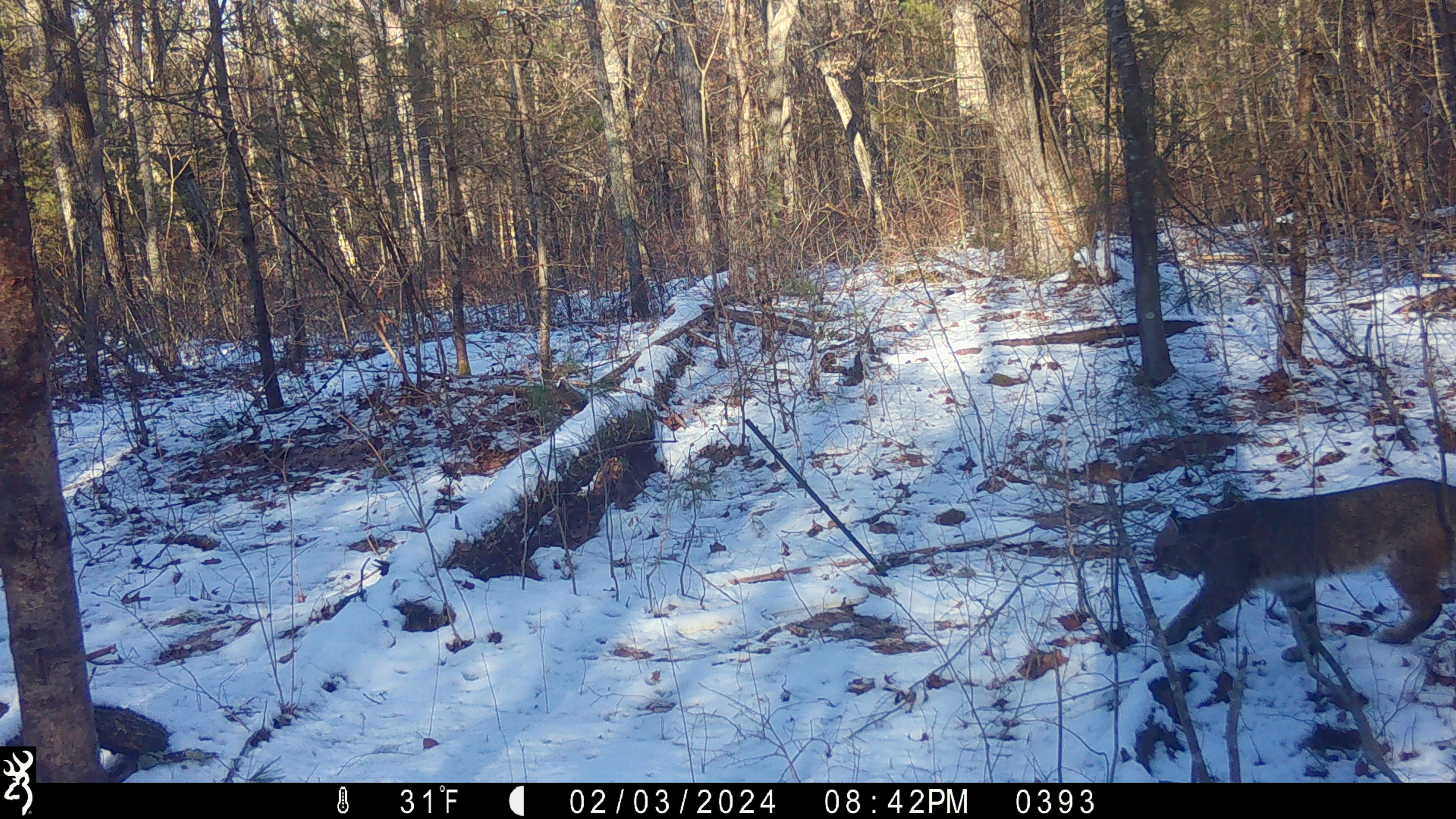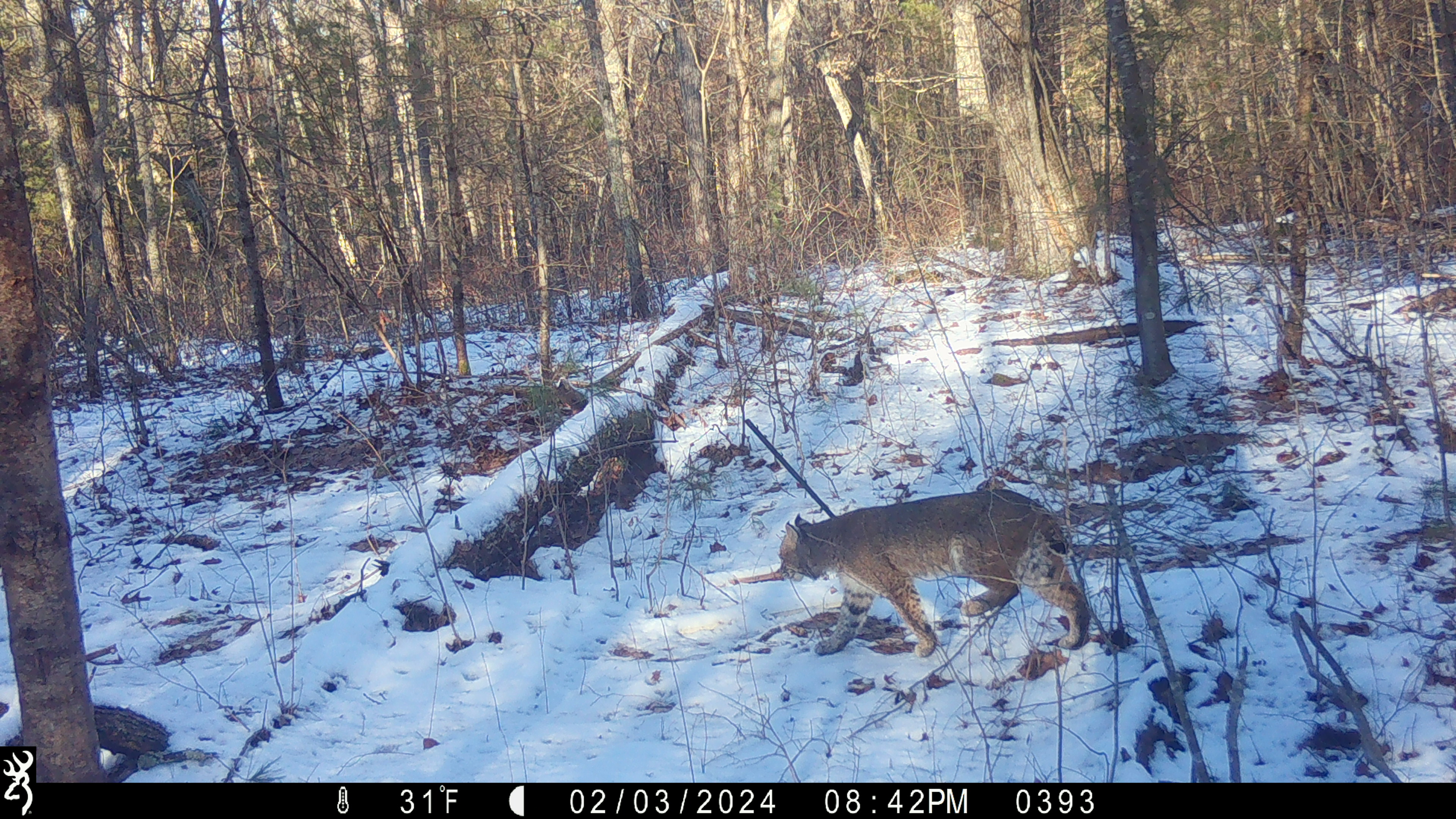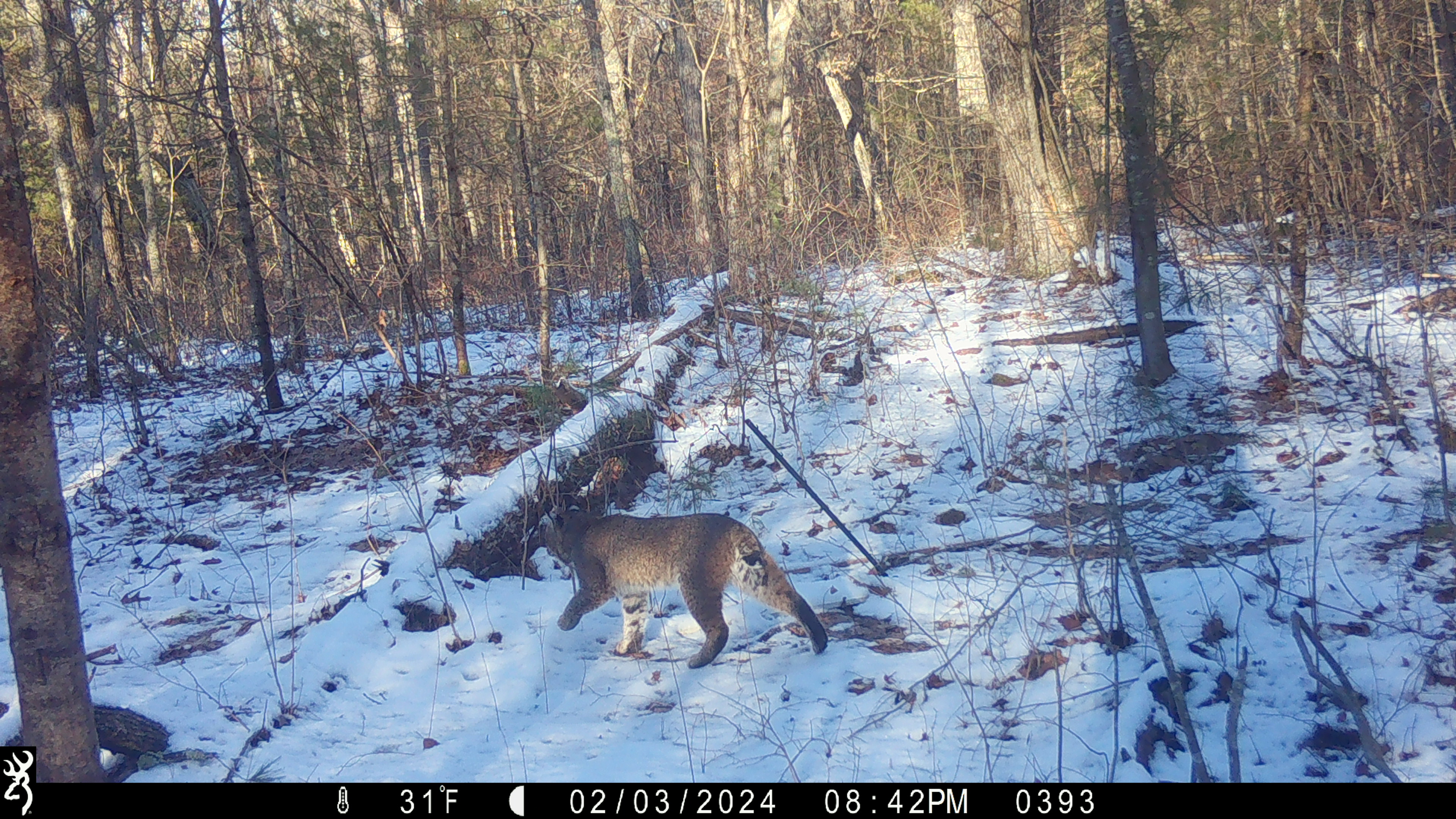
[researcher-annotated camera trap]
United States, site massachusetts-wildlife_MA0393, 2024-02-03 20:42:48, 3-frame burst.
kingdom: Animalia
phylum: Chordata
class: Mammalia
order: Carnivora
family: Felidae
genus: Lynx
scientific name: Lynx rufus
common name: bobcat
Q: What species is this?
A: Bobcat (Lynx rufus).